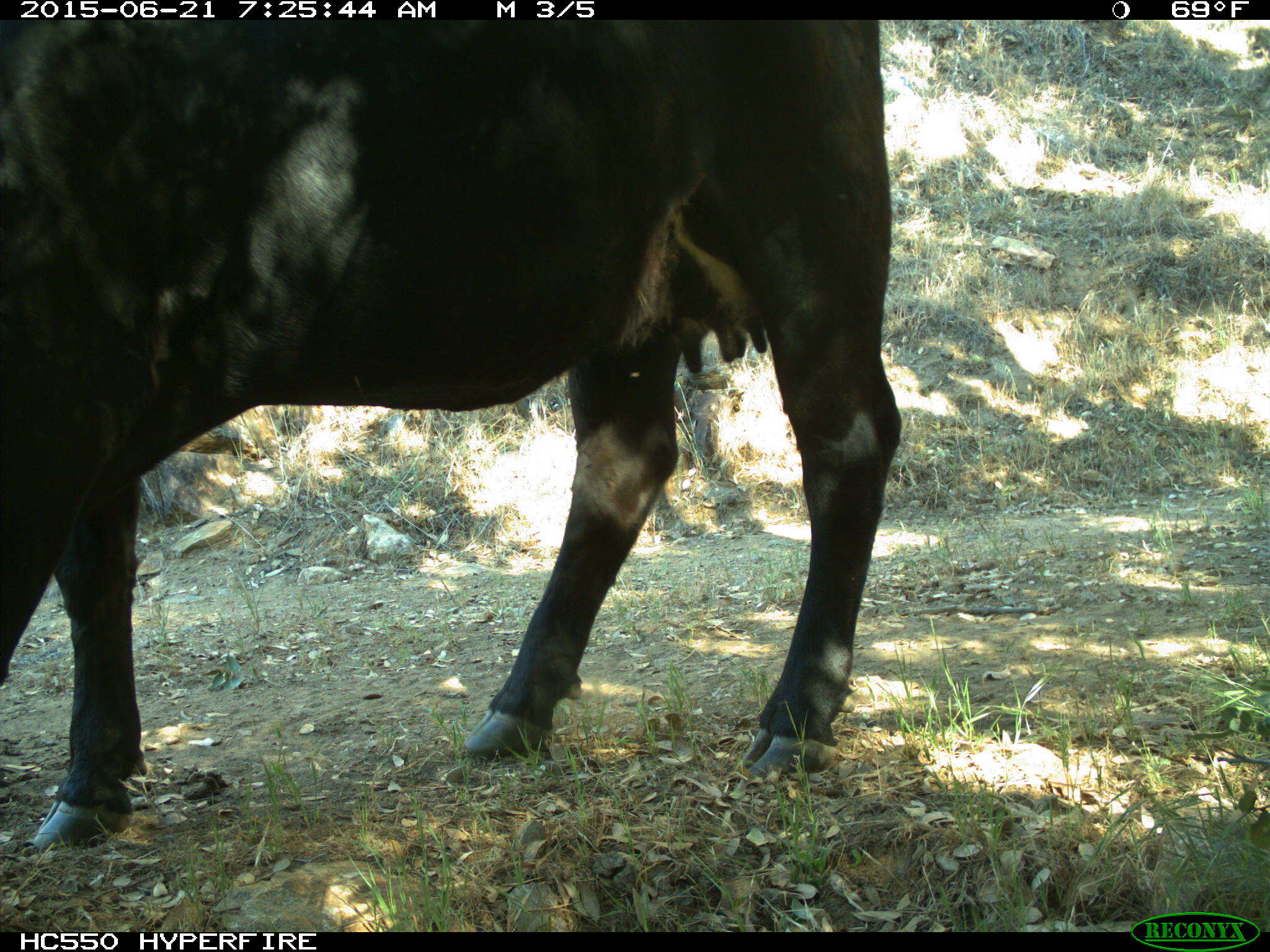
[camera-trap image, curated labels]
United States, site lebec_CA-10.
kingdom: Animalia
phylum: Chordata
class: Mammalia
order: Artiodactyla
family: Bovidae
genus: Bos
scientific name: Bos taurus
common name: domestic cow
Bos taurus (domestic cow).